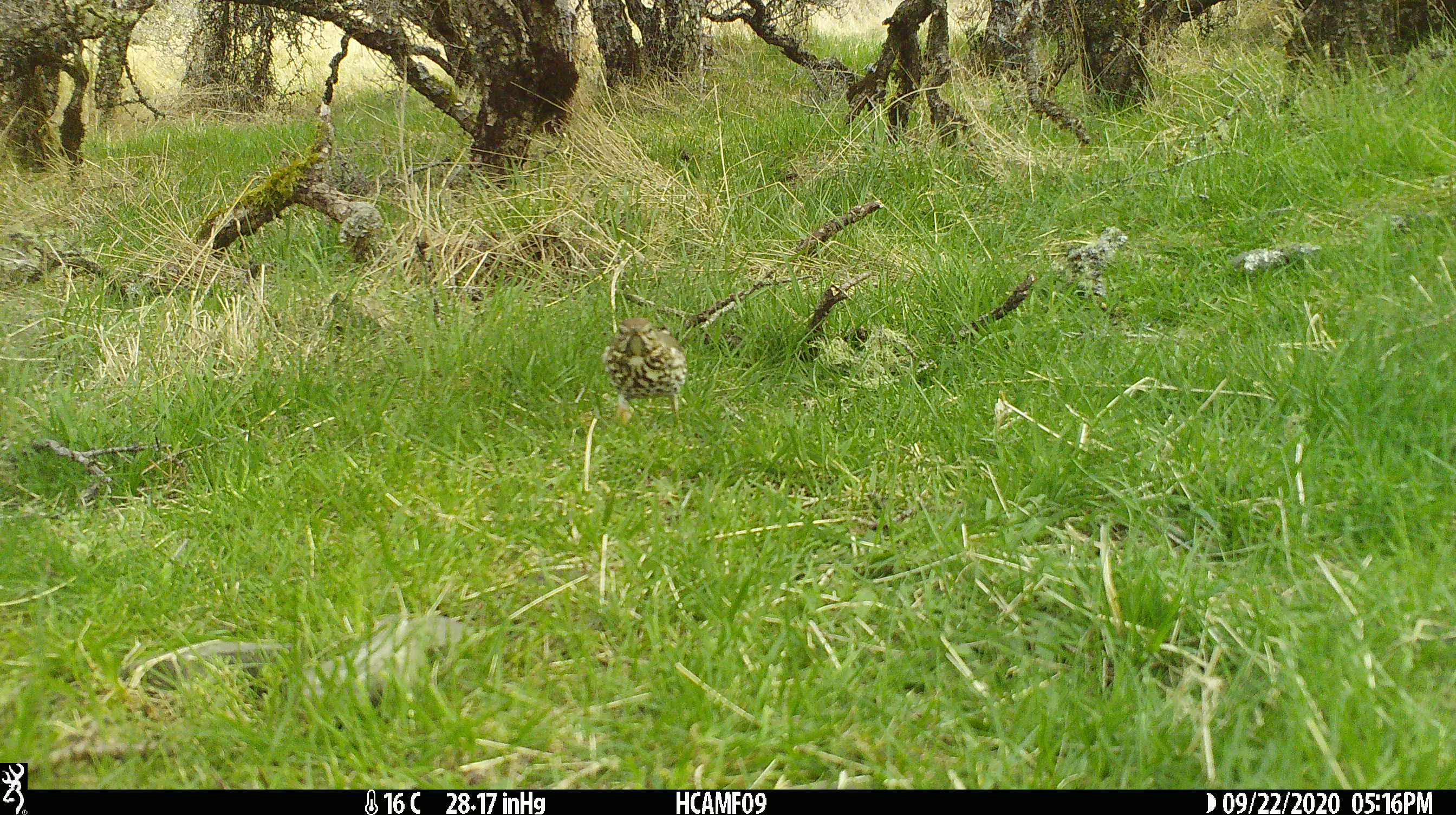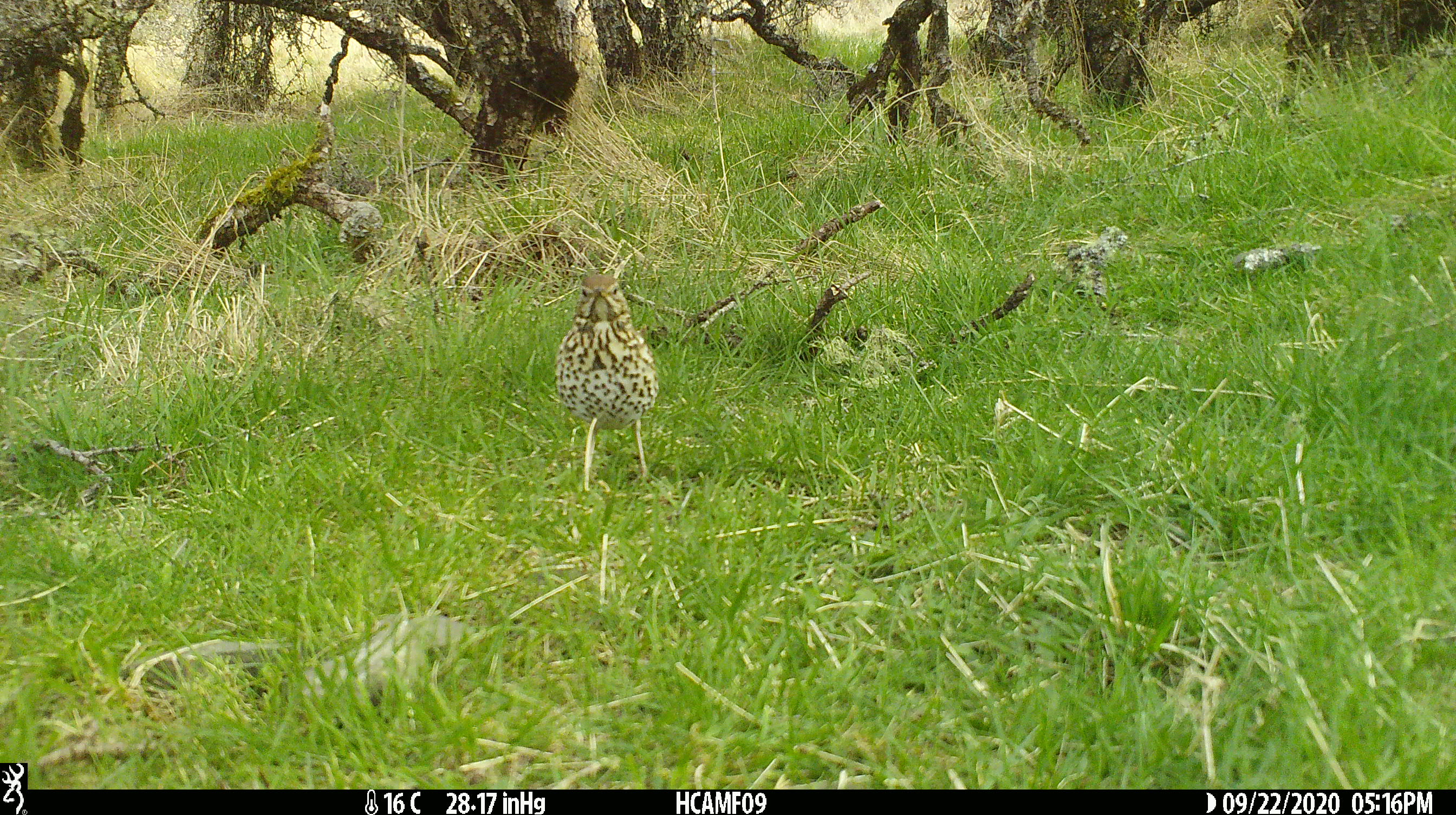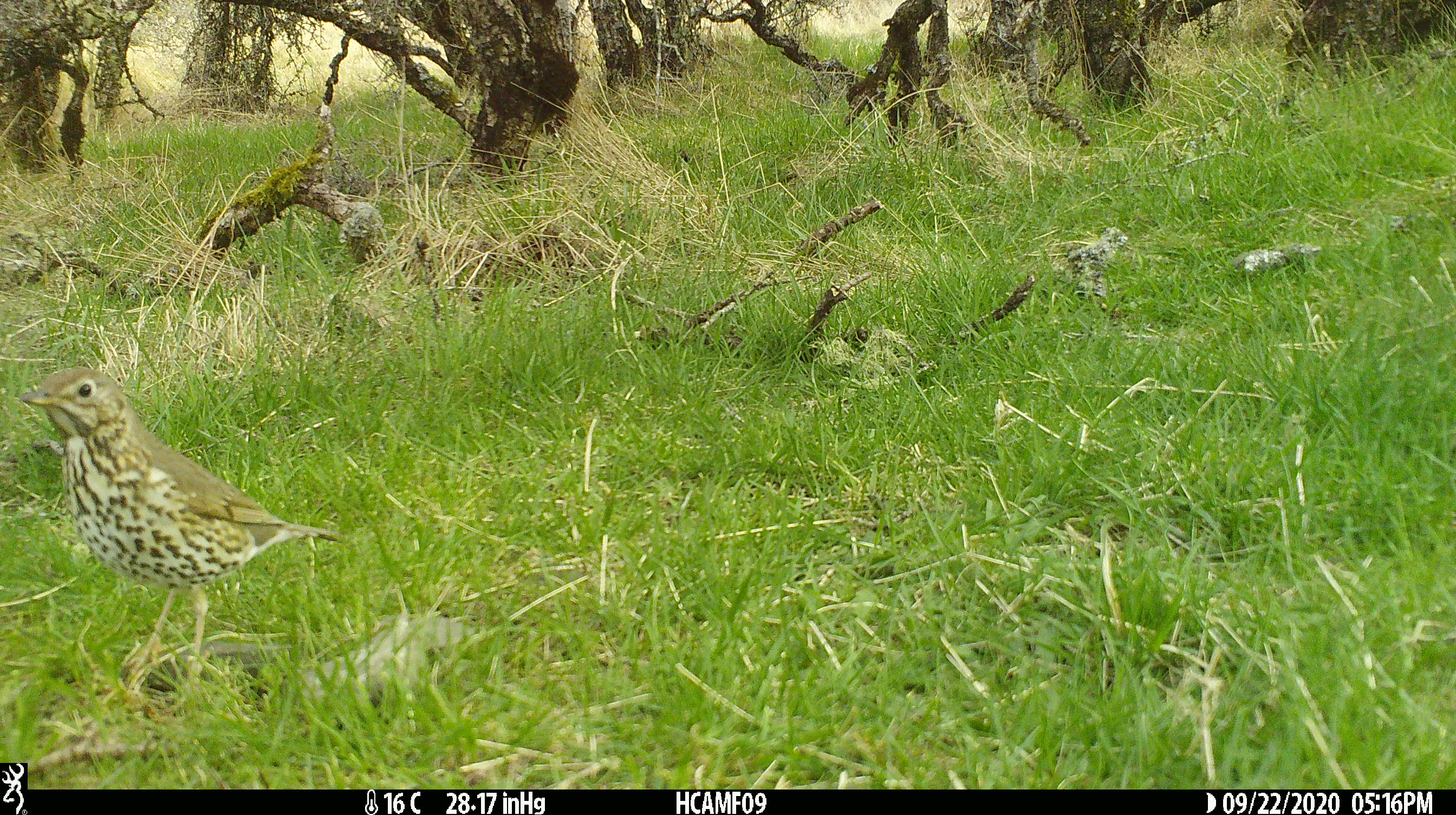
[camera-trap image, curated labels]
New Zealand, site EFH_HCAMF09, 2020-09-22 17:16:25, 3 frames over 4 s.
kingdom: Animalia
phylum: Chordata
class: Aves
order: Passeriformes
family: Turdidae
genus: Turdus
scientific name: Turdus philomelos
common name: song thrush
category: thrush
Thrush (song thrush) (Turdus philomelos).